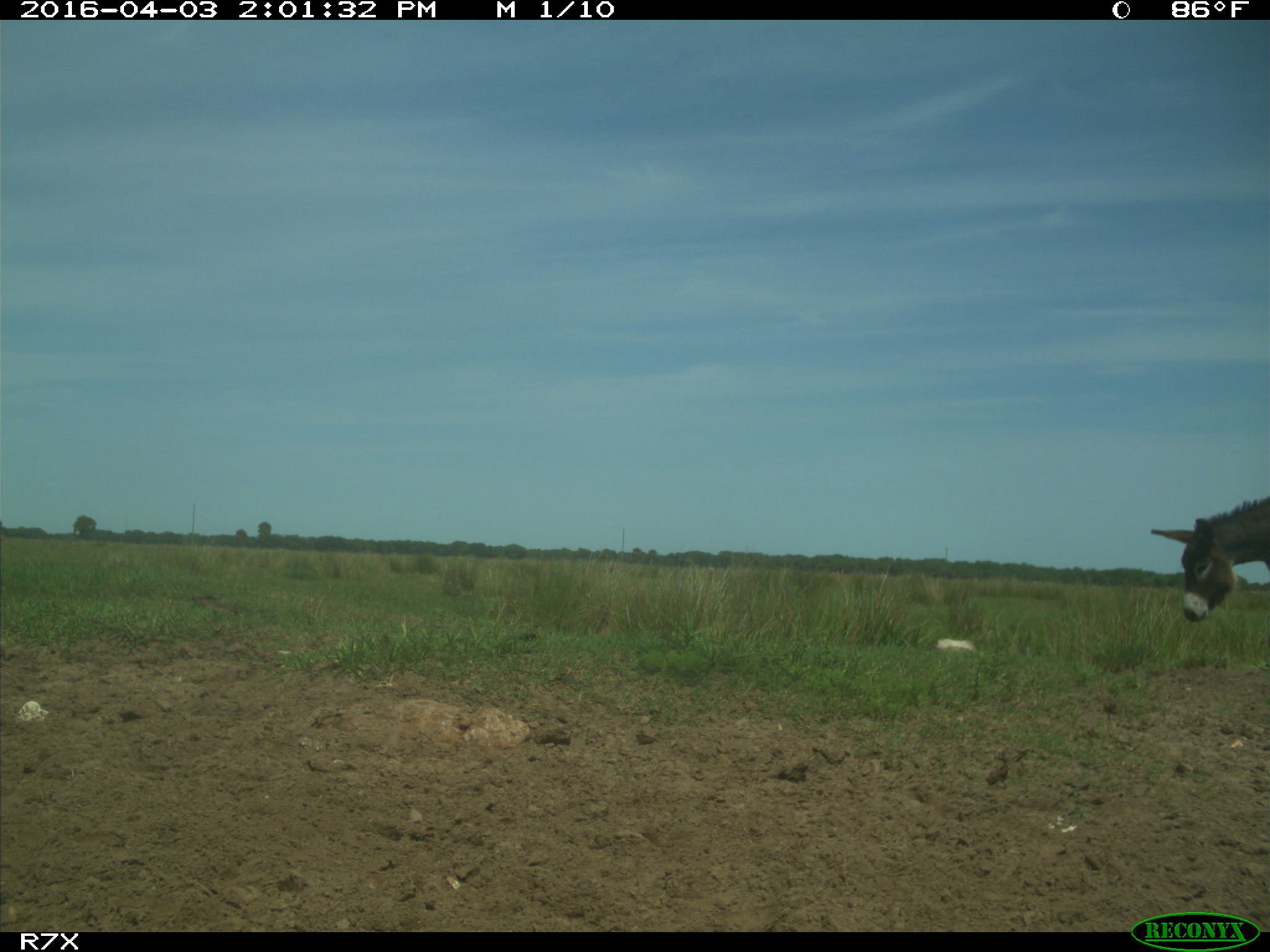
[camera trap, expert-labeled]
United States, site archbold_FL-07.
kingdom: Animalia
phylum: Chordata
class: Mammalia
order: Perissodactyla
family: Equidae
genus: Equus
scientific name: Equus africanus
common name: african wild ass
Equus africanus (african wild ass).